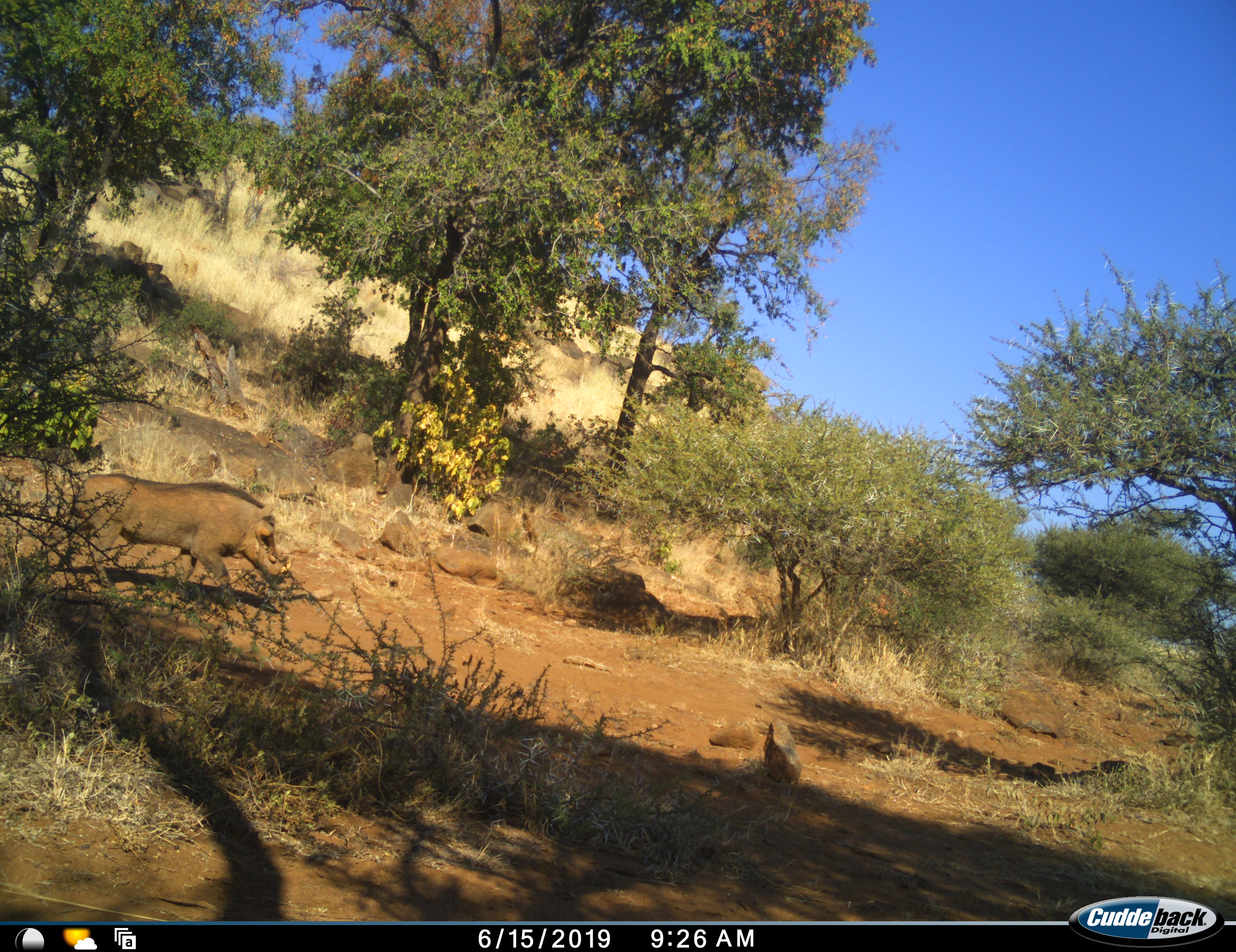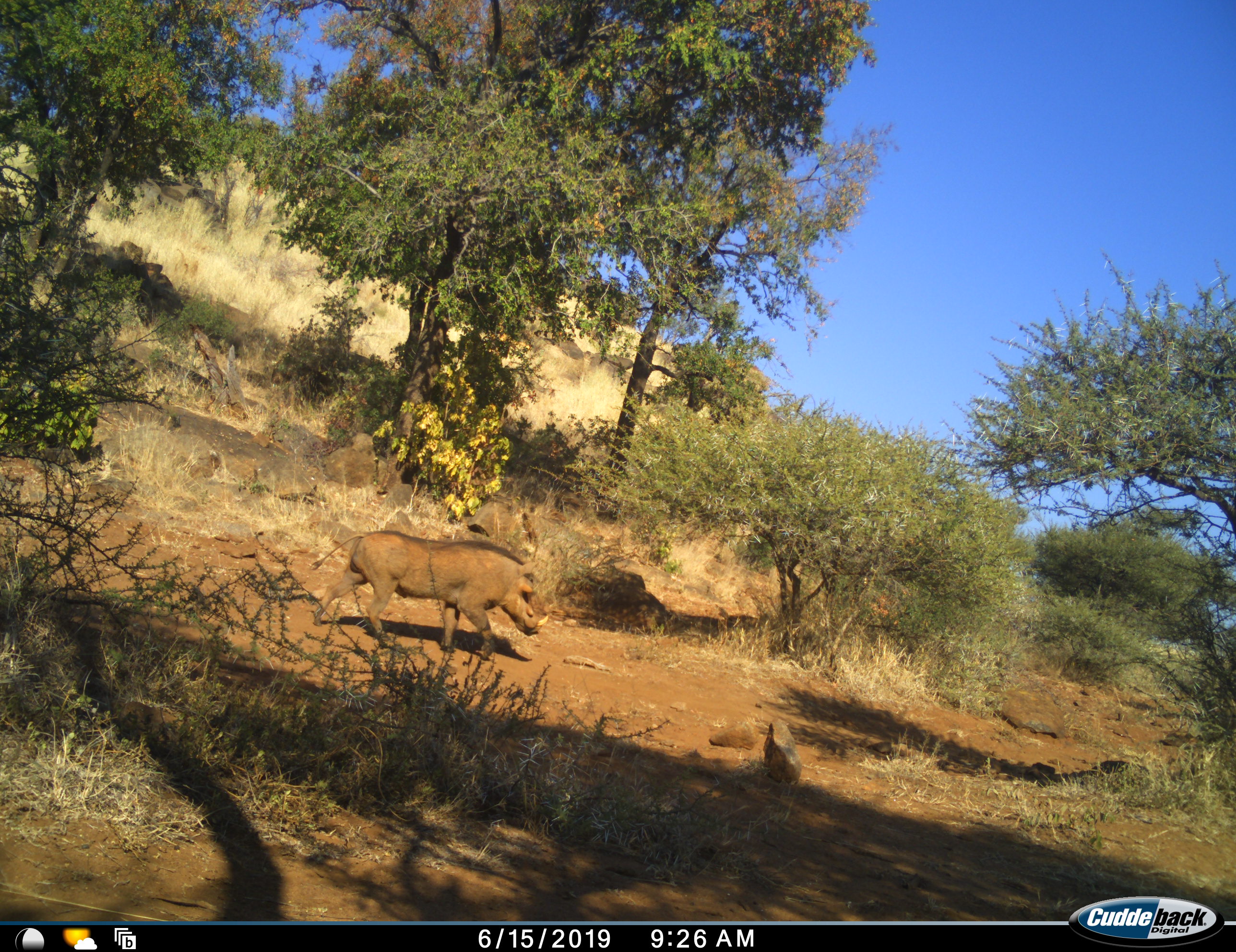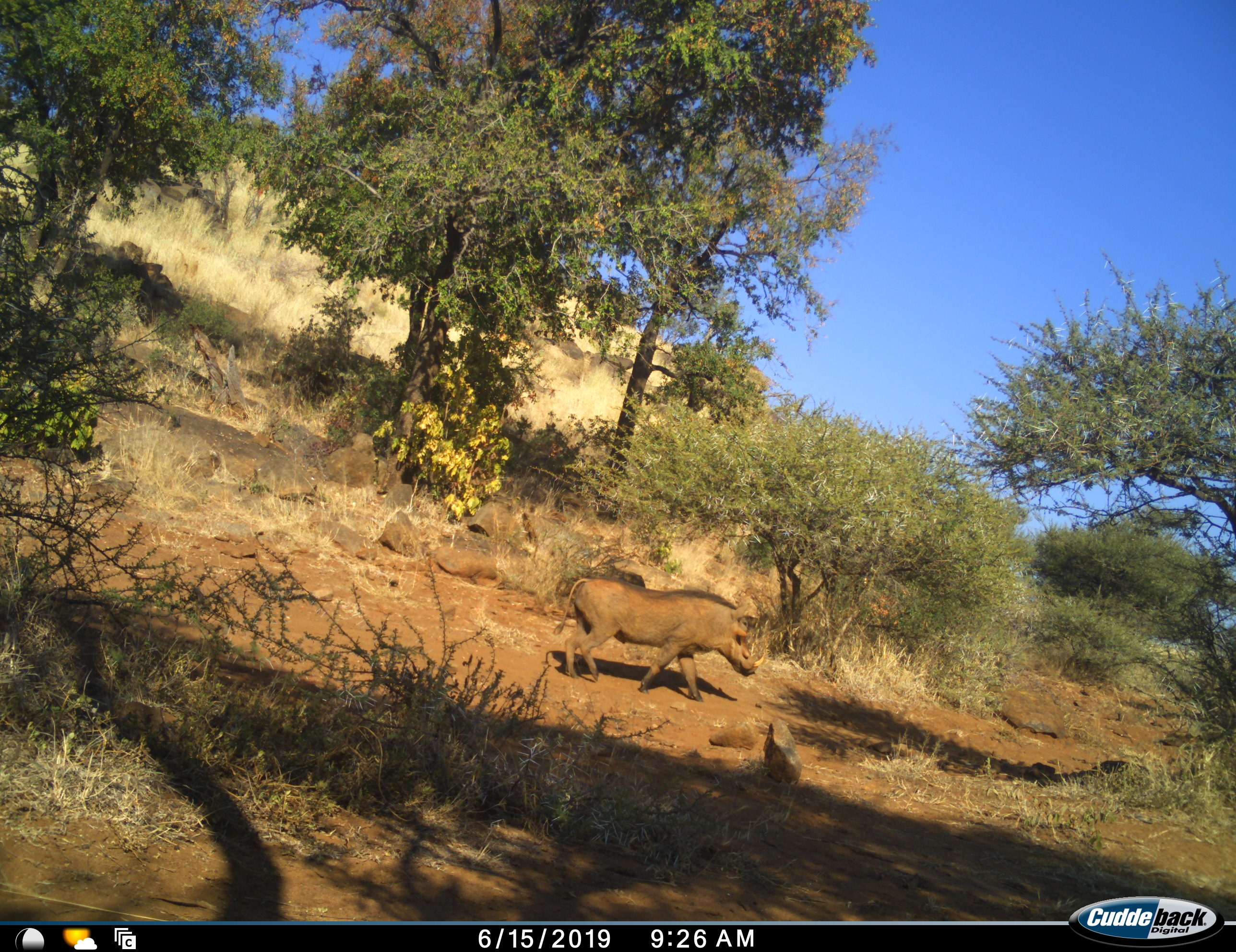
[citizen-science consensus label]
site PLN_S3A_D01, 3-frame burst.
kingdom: Animalia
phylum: Chordata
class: Mammalia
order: Artiodactyla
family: Suidae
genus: Phacochoerus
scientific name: Phacochoerus africanus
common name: warthog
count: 1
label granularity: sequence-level